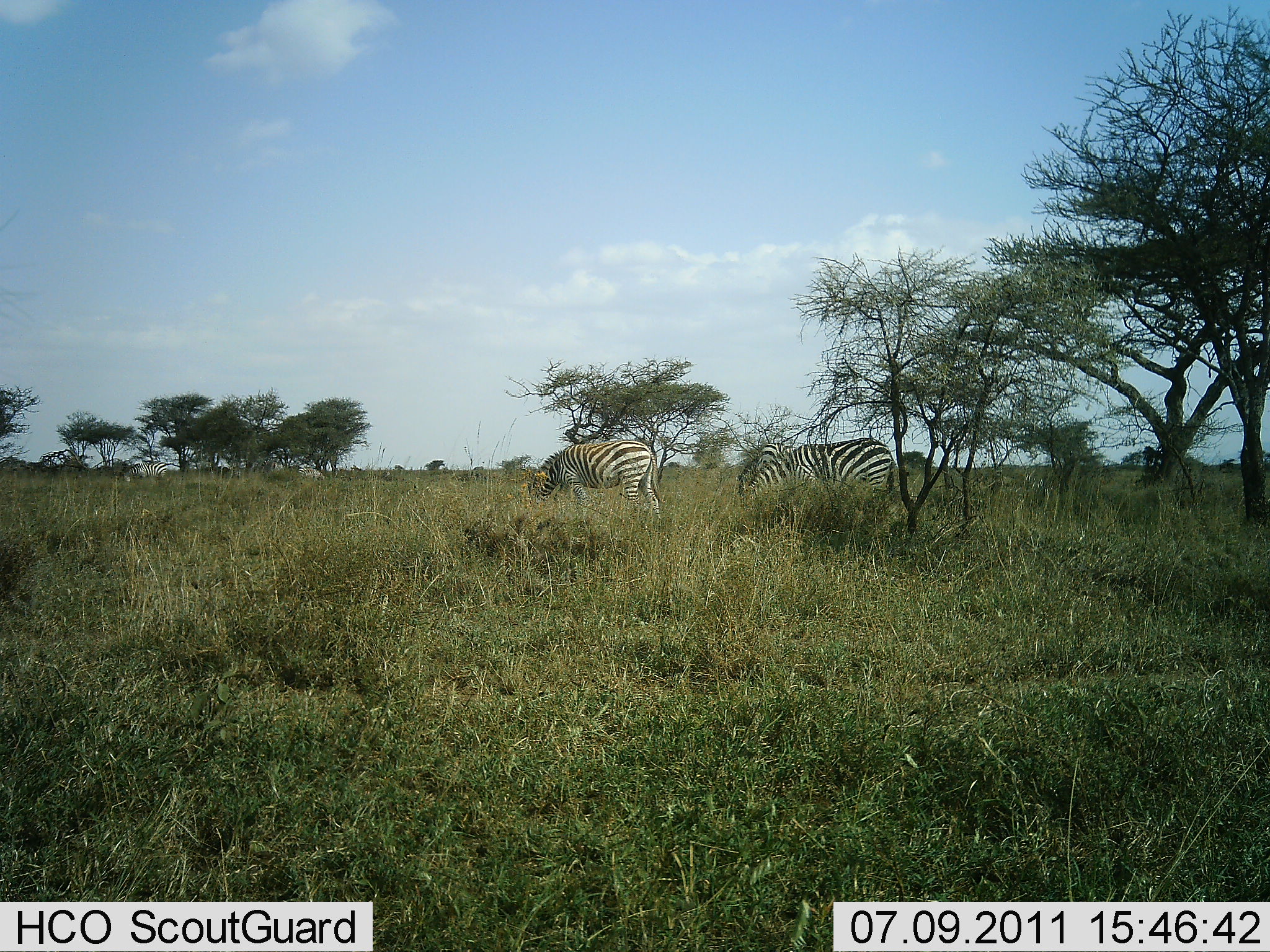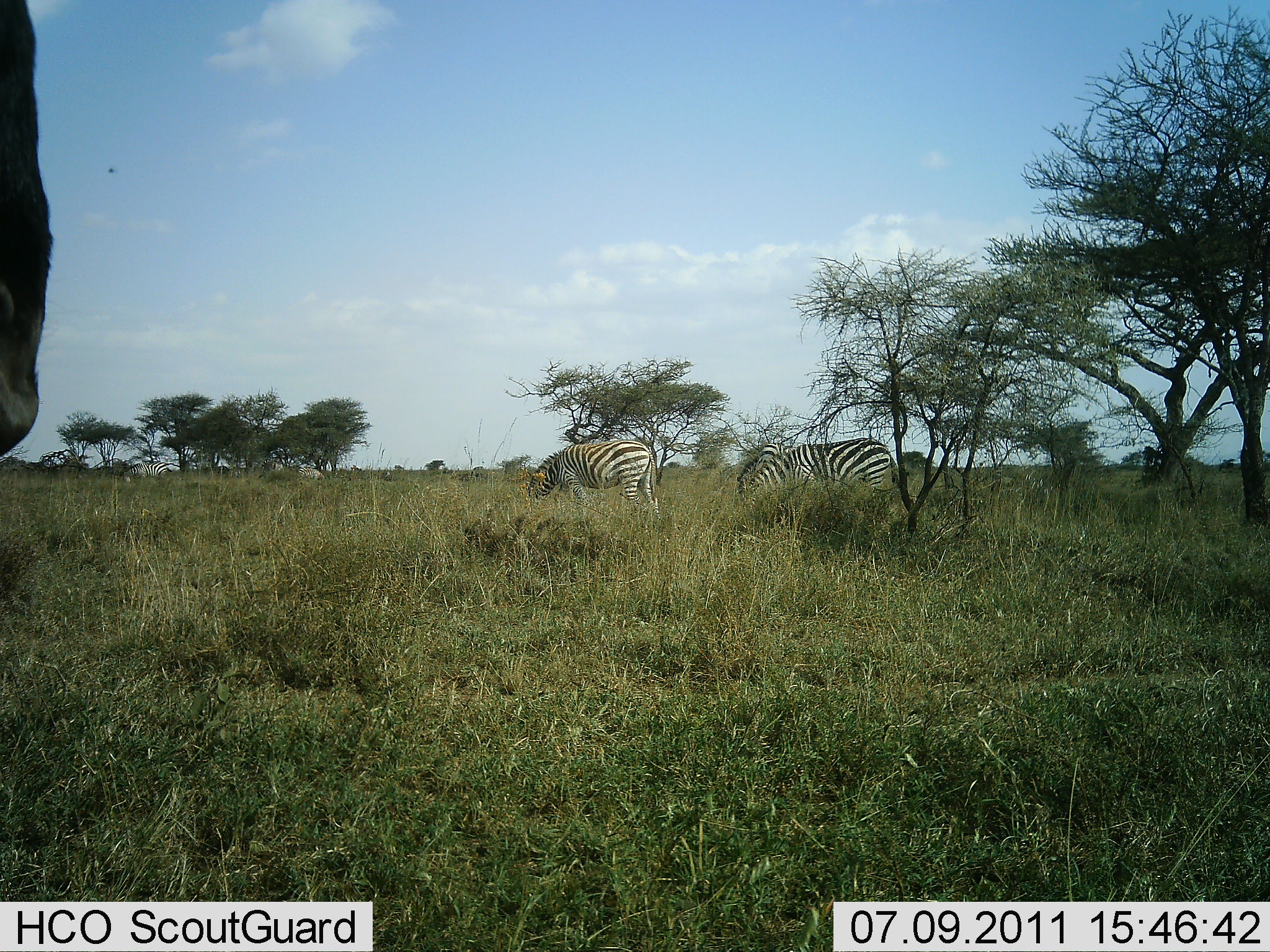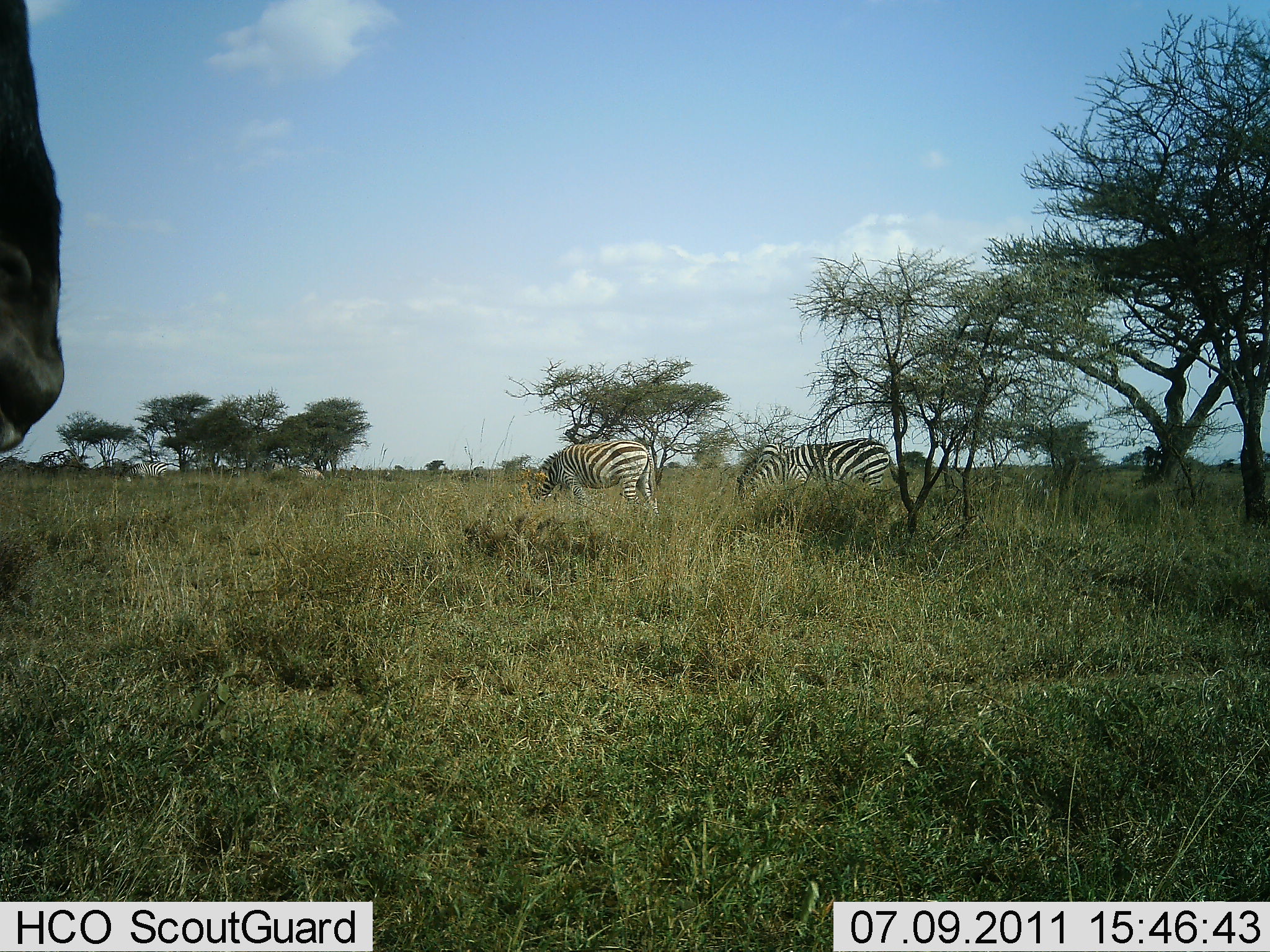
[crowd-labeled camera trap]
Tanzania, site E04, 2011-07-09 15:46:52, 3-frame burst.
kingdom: Animalia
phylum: Chordata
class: Mammalia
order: Perissodactyla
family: Equidae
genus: Equus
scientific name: Equus quagga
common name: plains zebra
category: zebra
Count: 2.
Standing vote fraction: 41%.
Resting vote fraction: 0%.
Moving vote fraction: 0%.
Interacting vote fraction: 0%.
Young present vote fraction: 0%.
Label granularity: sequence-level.